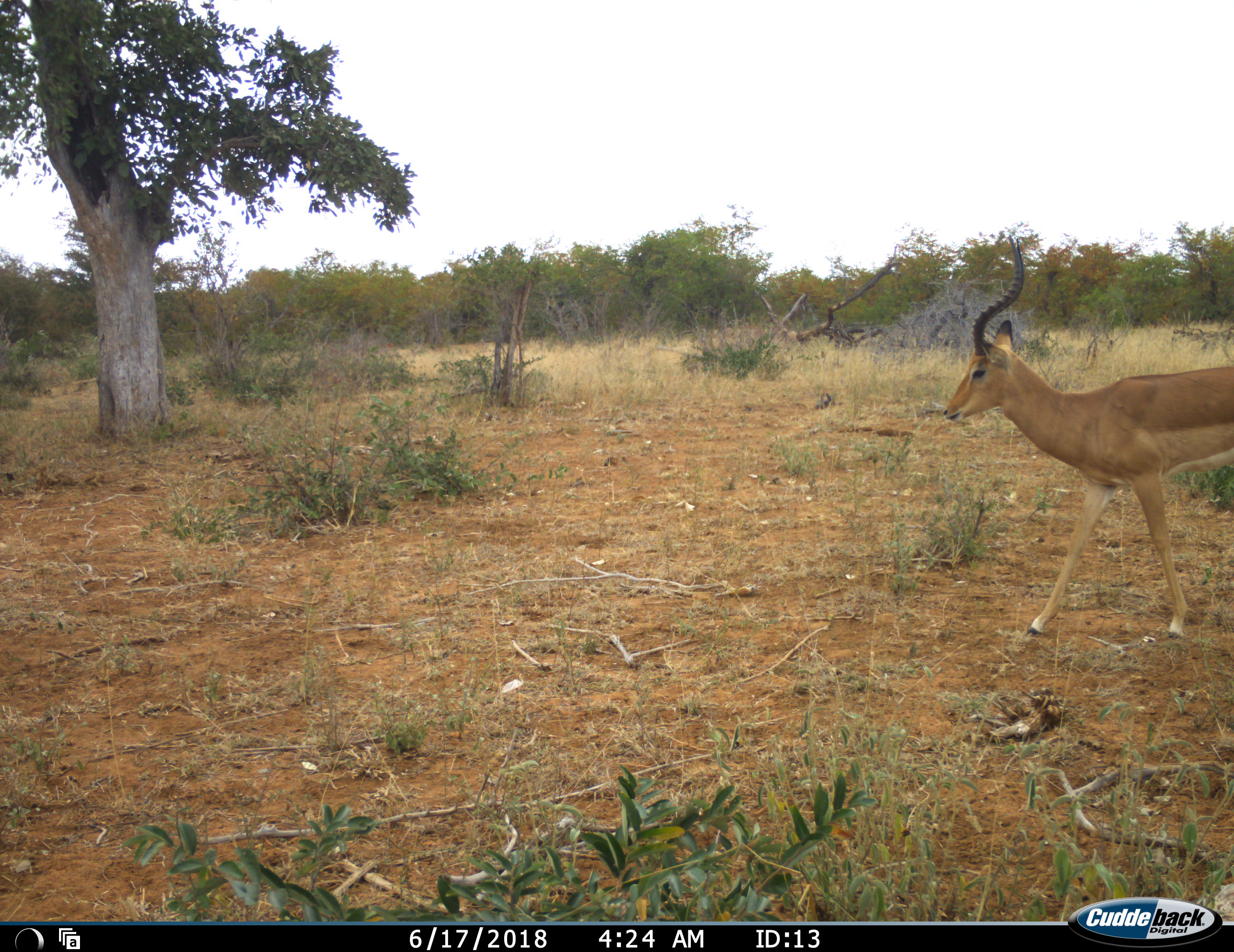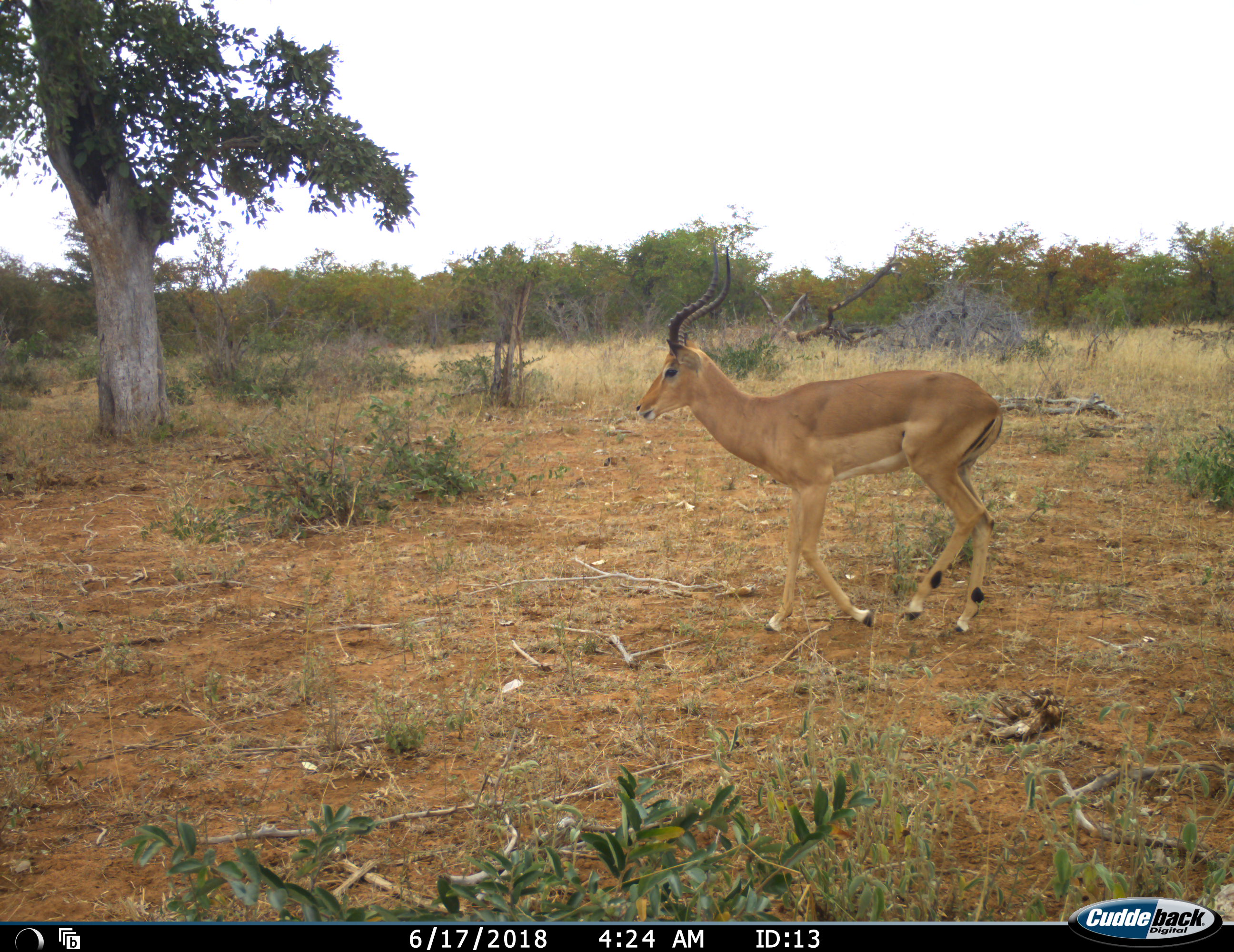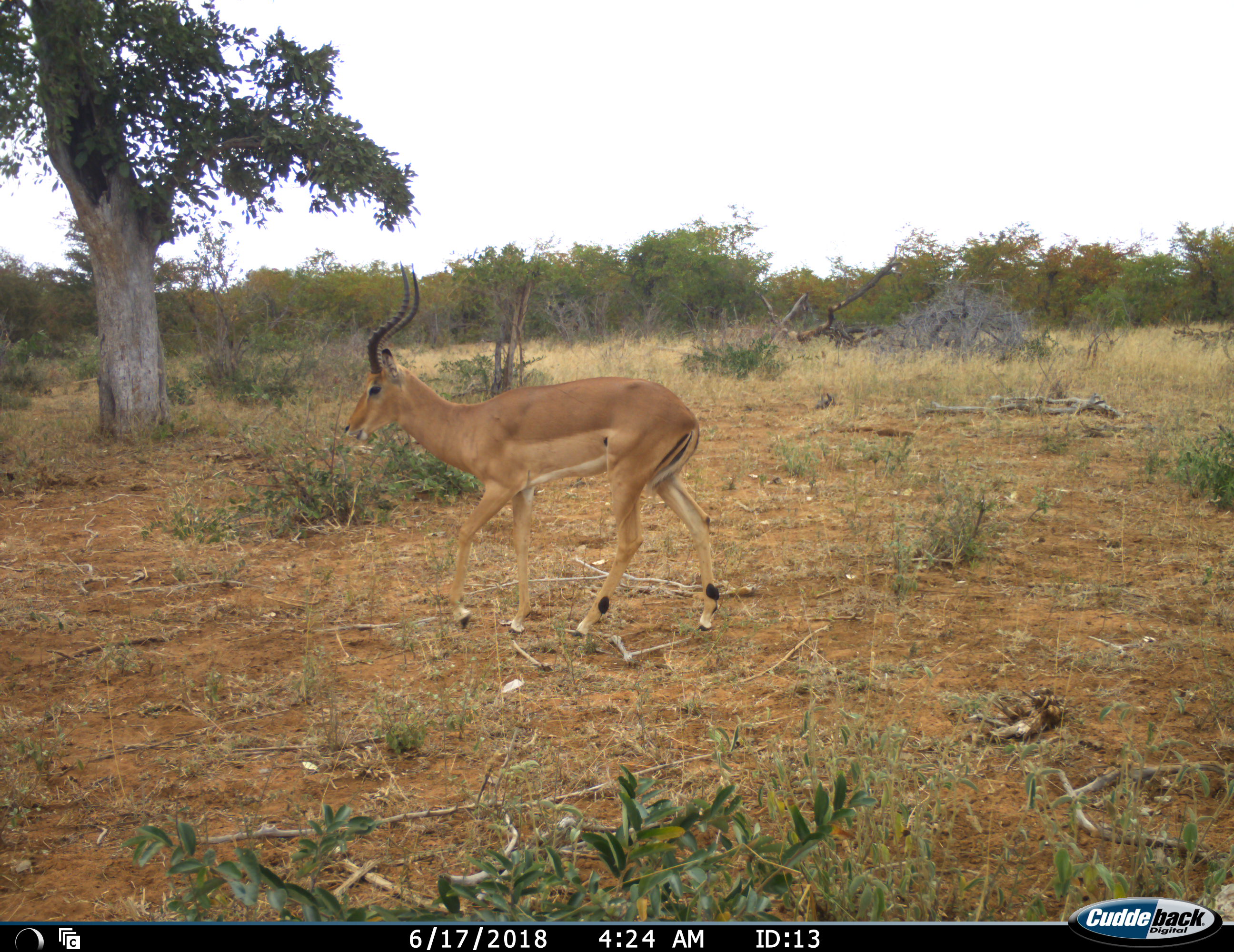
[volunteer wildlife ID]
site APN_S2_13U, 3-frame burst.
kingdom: Animalia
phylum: Chordata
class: Mammalia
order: Artiodactyla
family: Bovidae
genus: Aepyceros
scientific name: Aepyceros melampus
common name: impala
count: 1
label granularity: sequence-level